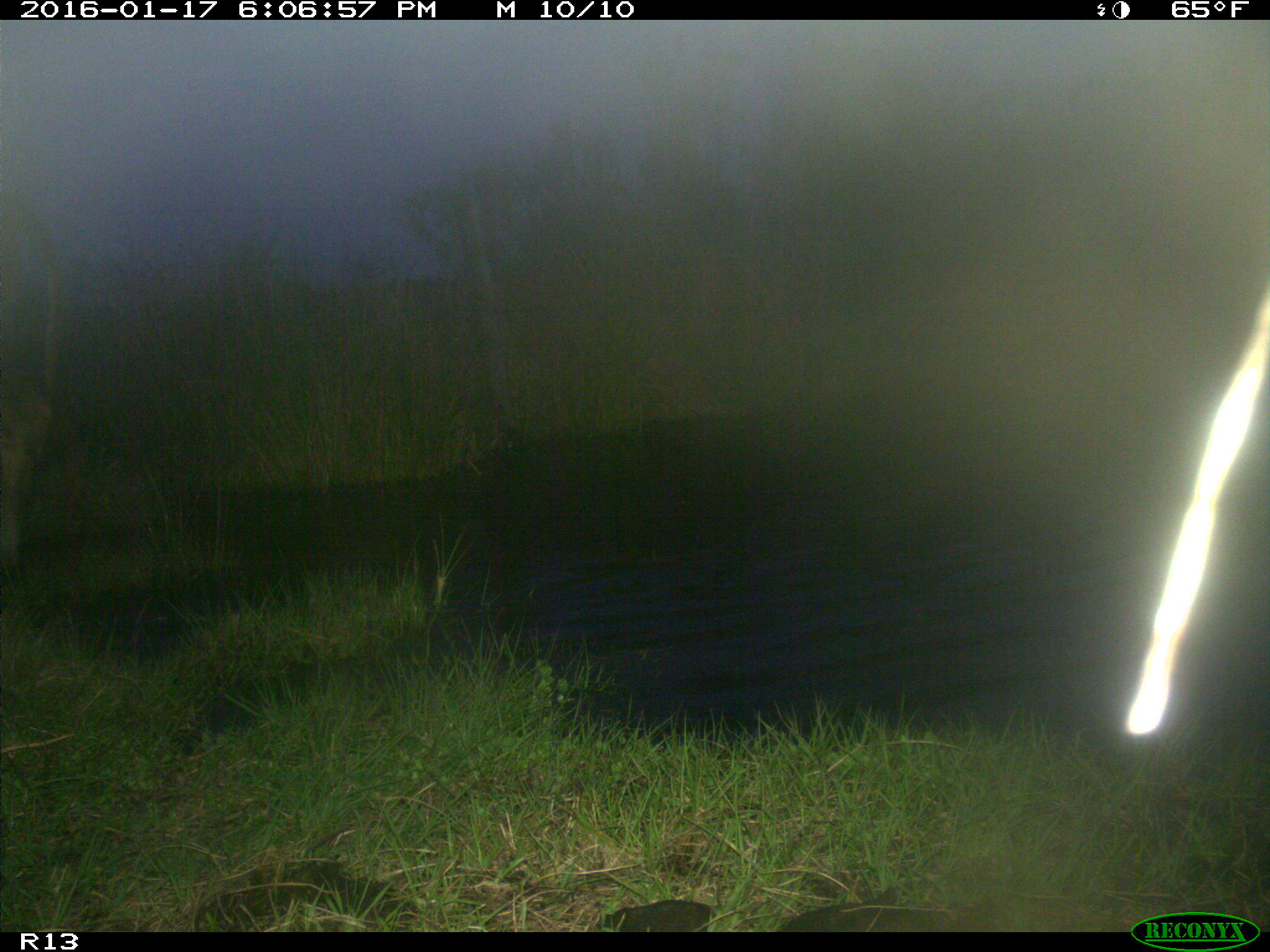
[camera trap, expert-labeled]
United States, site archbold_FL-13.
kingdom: Animalia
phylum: Chordata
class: Mammalia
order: Artiodactyla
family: Bovidae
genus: Bos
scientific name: Bos taurus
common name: domestic cow